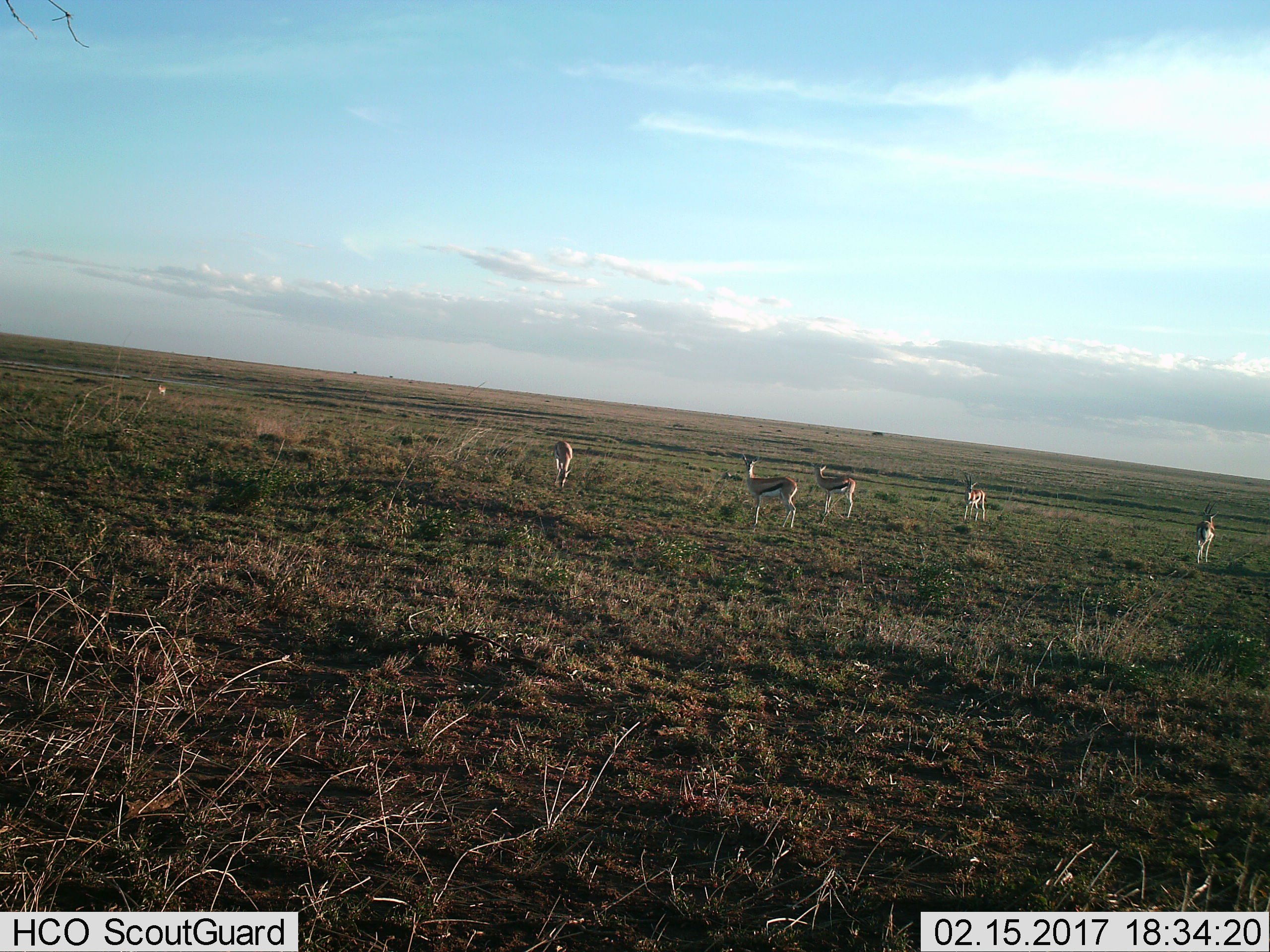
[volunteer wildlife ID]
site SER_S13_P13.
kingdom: Animalia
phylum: Chordata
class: Mammalia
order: Artiodactyla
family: Bovidae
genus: Eudorcas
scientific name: Eudorcas thomsonii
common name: thomson's gazelle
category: gazellethomsons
Gazellethomsons (thomson's gazelle) (Eudorcas thomsonii), count 5. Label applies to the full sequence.